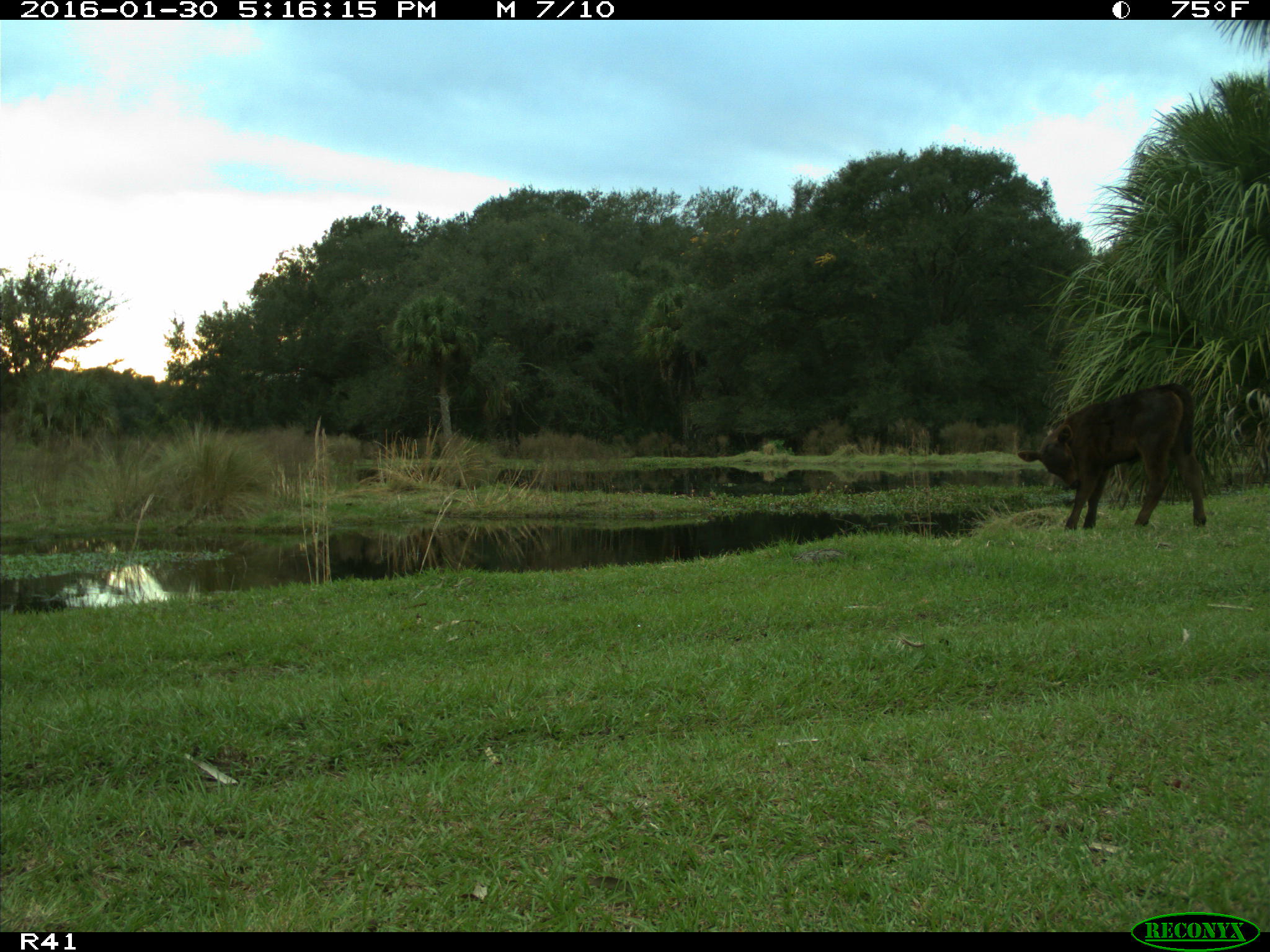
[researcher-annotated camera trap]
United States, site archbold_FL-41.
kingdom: Animalia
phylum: Chordata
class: Mammalia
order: Artiodactyla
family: Bovidae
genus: Bos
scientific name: Bos taurus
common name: domestic cow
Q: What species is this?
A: Bos taurus (domestic cow).